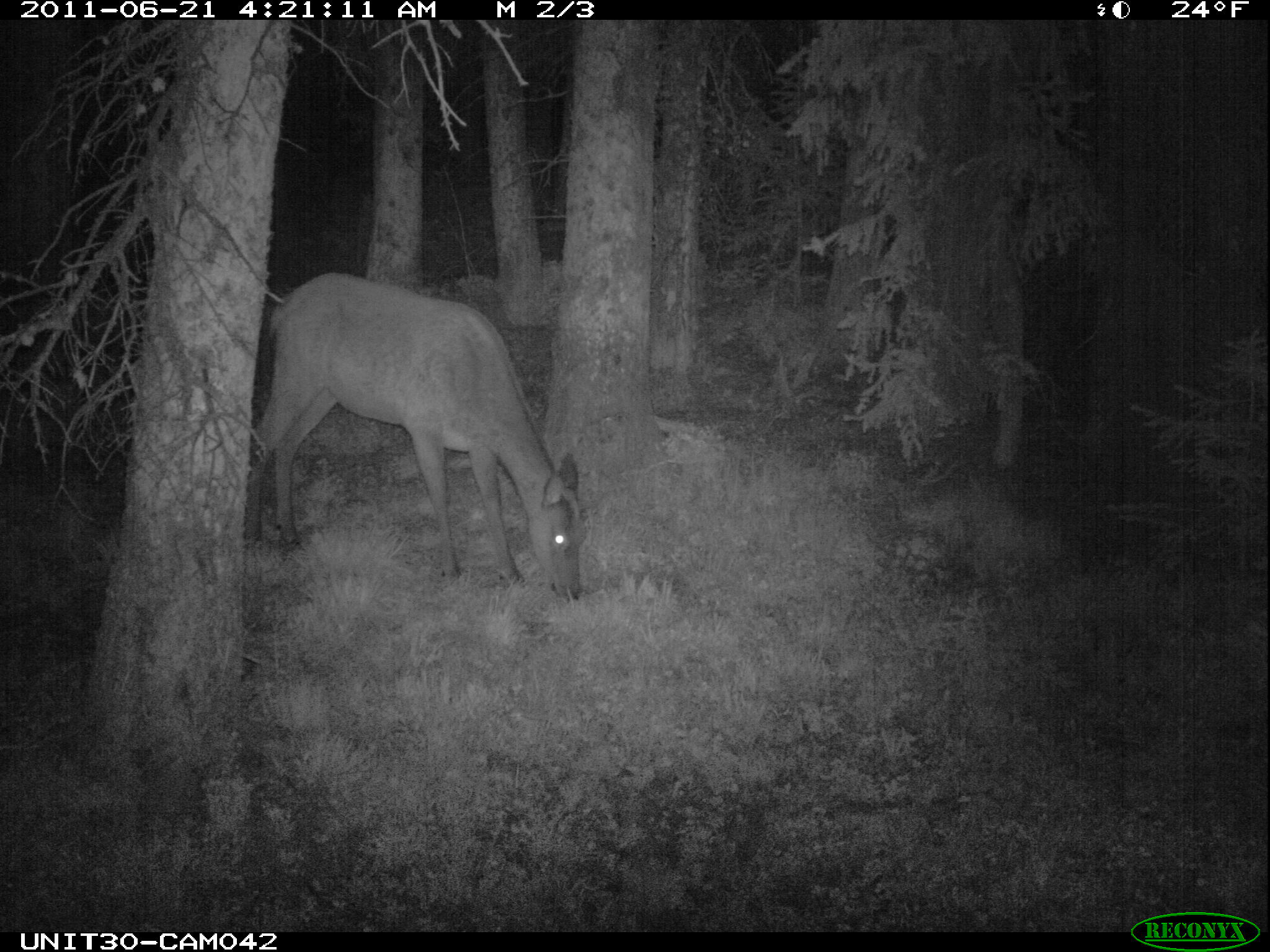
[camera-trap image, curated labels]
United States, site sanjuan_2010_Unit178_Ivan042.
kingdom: Animalia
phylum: Chordata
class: Mammalia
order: Artiodactyla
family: Cervidae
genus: Cervus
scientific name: Cervus elaphus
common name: red deer